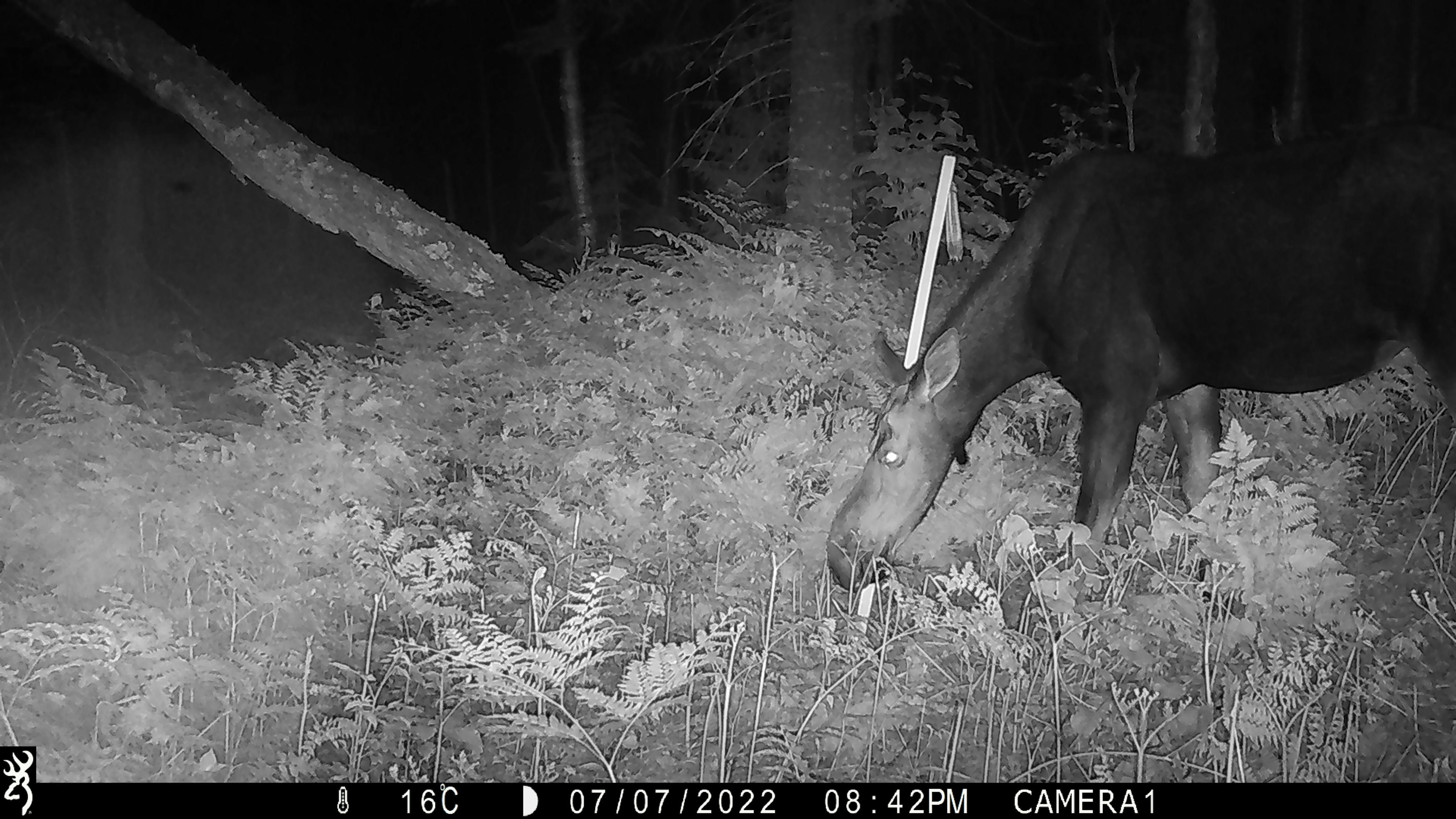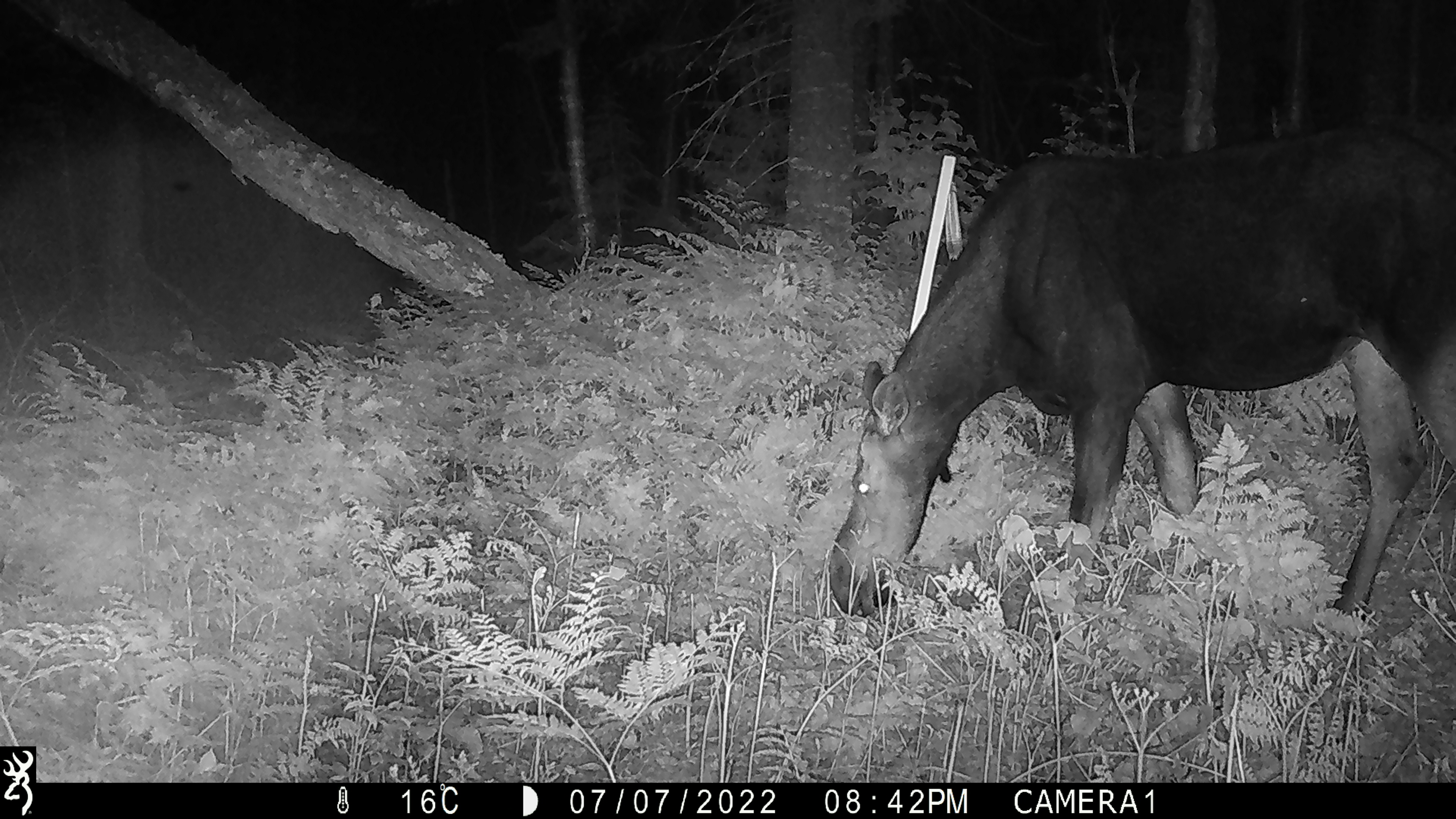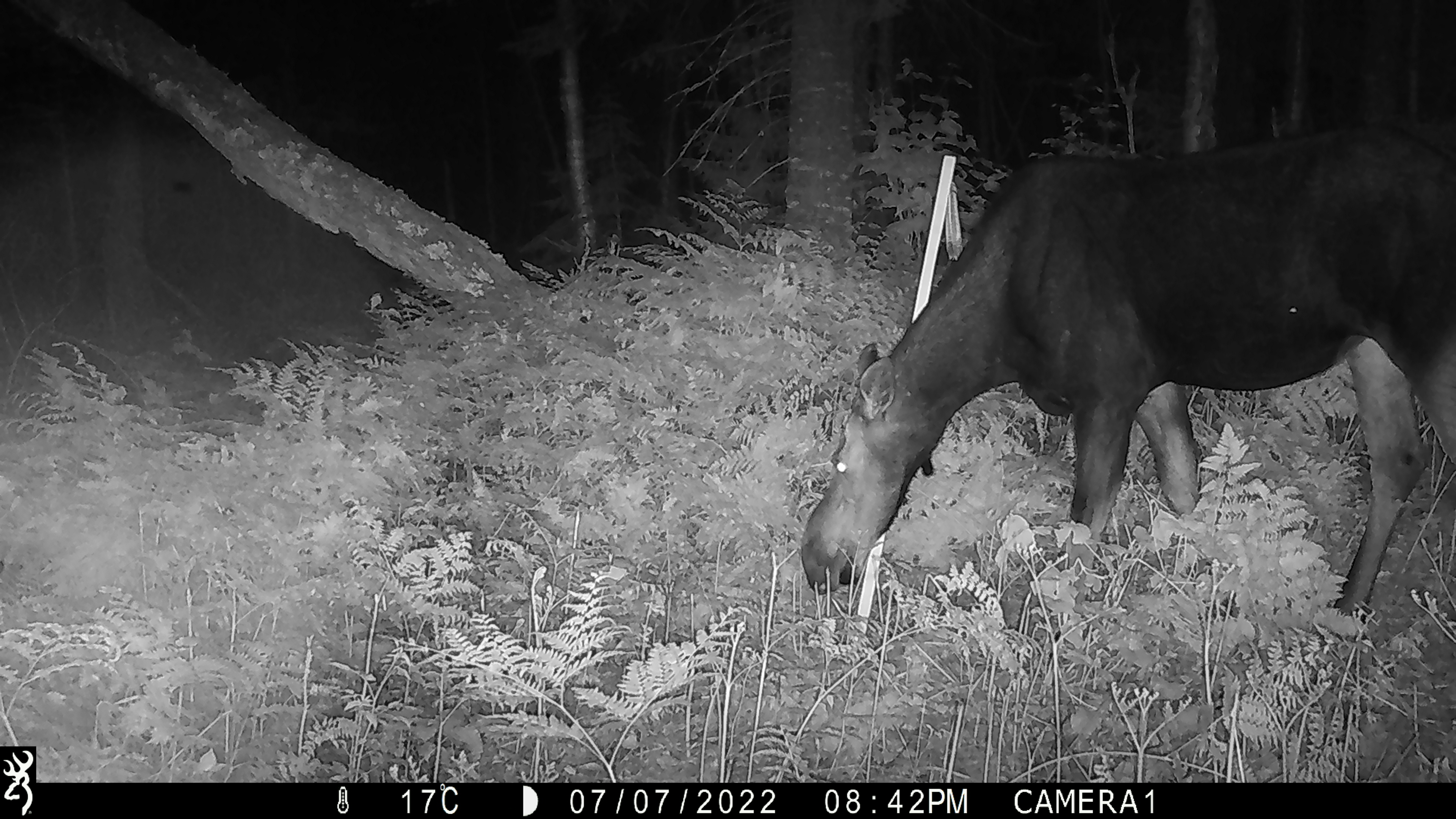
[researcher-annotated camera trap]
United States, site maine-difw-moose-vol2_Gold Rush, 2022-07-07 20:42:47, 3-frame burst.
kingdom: Animalia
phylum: Chordata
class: Mammalia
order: Artiodactyla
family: Cervidae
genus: Alces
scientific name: Alces alces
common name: moose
Moose (Alces alces).